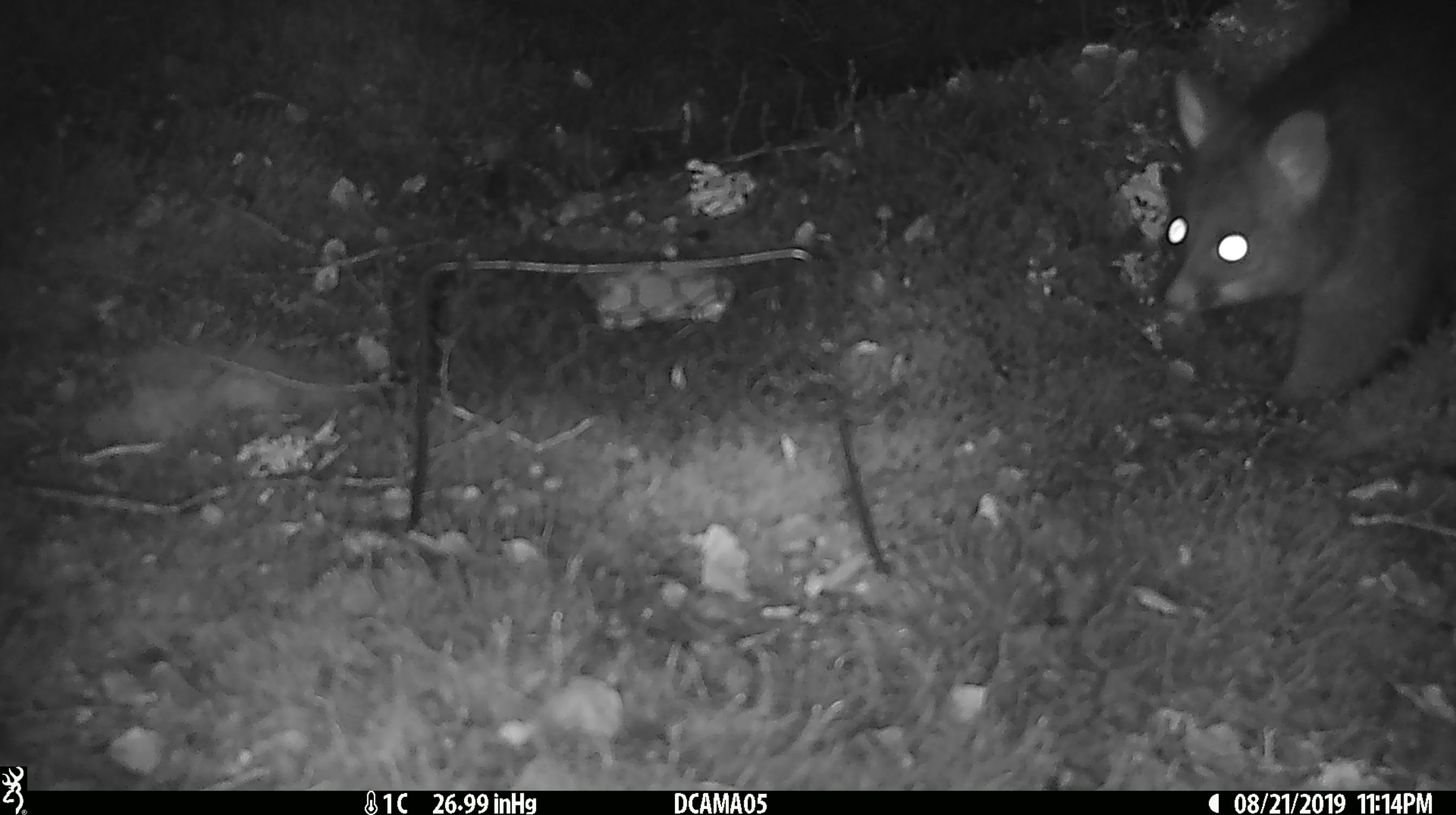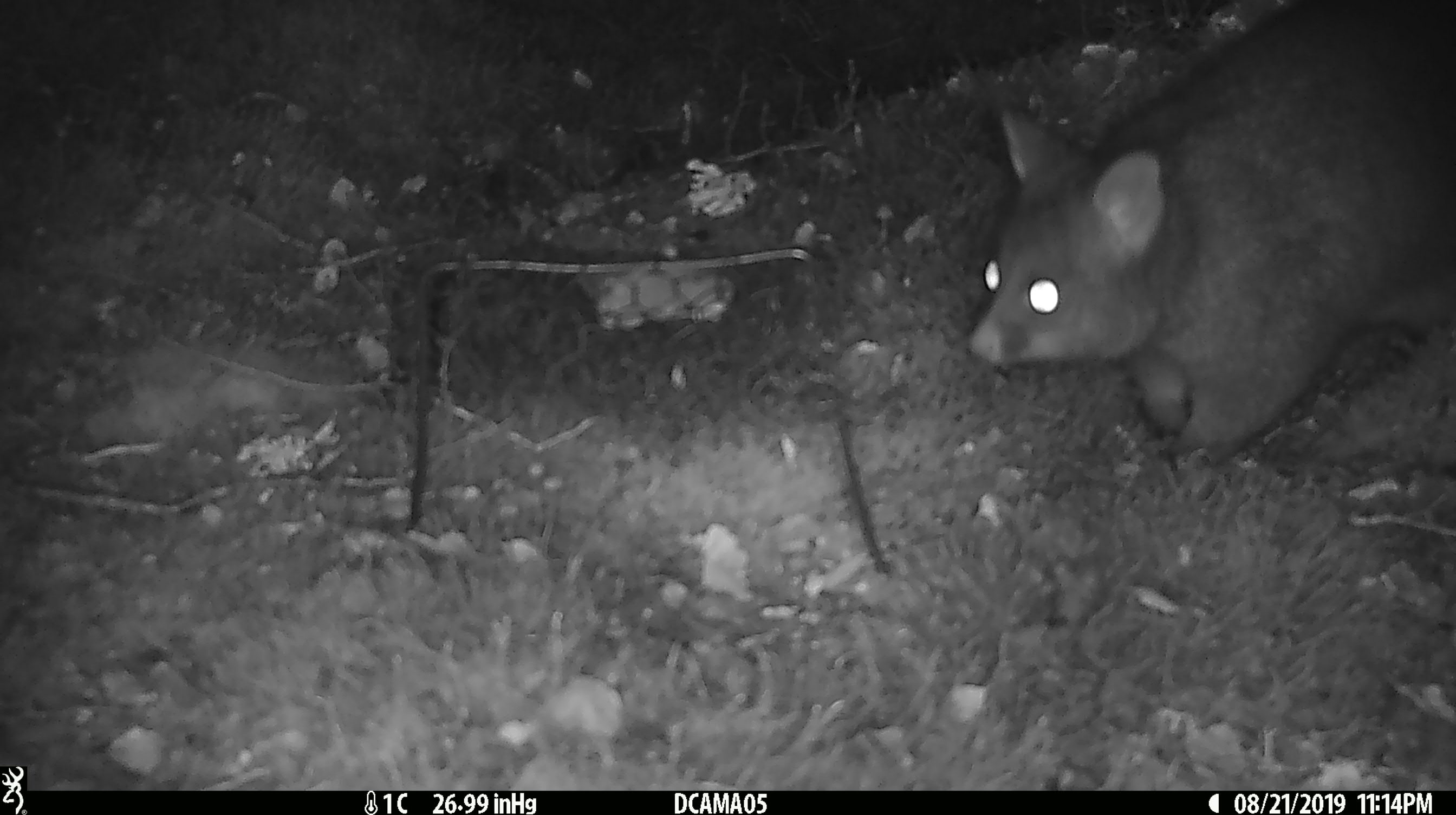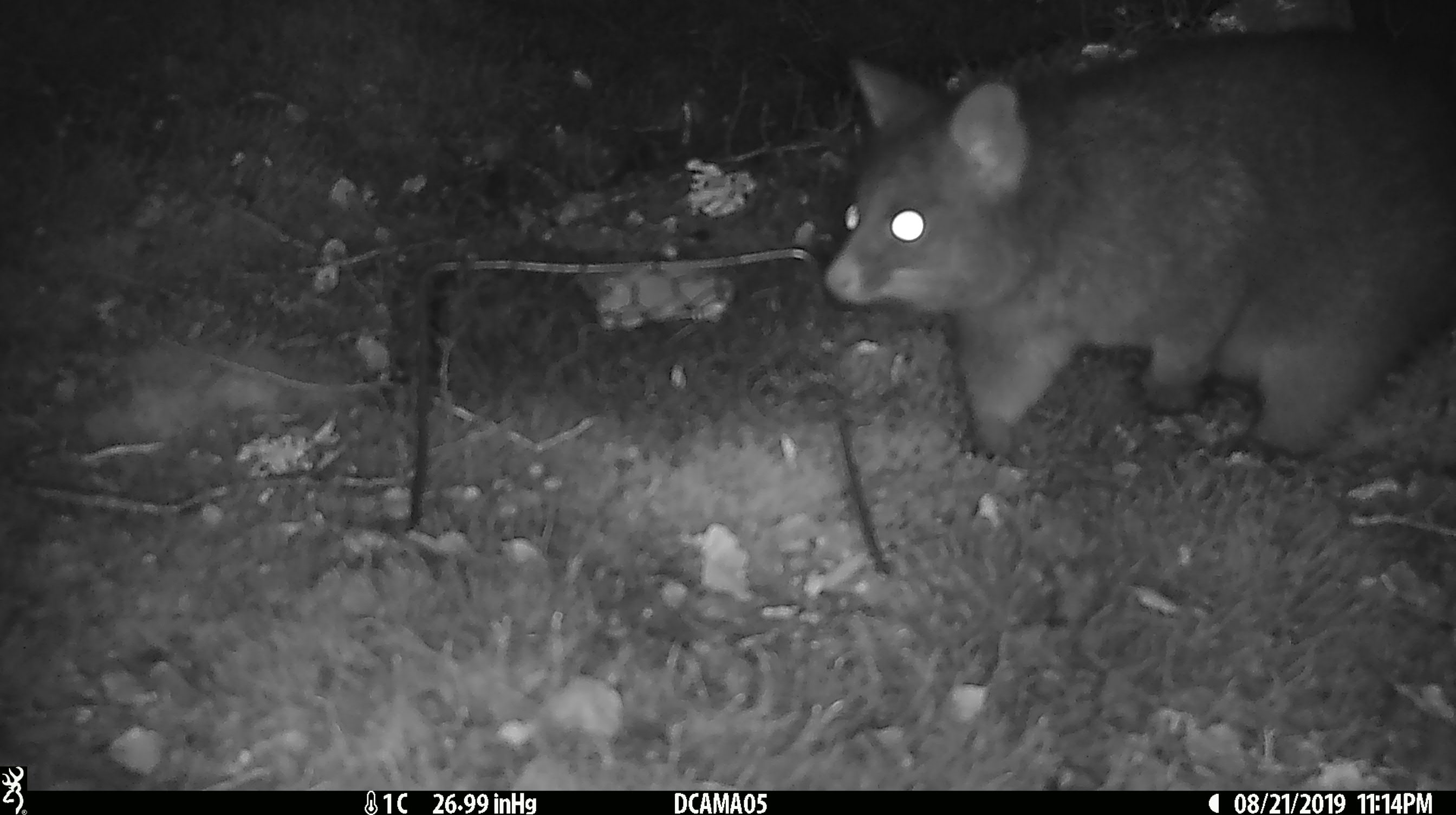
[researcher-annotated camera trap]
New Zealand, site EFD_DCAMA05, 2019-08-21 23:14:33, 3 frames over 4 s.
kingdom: Animalia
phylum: Chordata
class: Mammalia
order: Diprotodontia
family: Phalangeridae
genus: Trichosurus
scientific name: Trichosurus vulpecula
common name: common brushtail possum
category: possum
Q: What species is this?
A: Possum (common brushtail possum) (Trichosurus vulpecula).